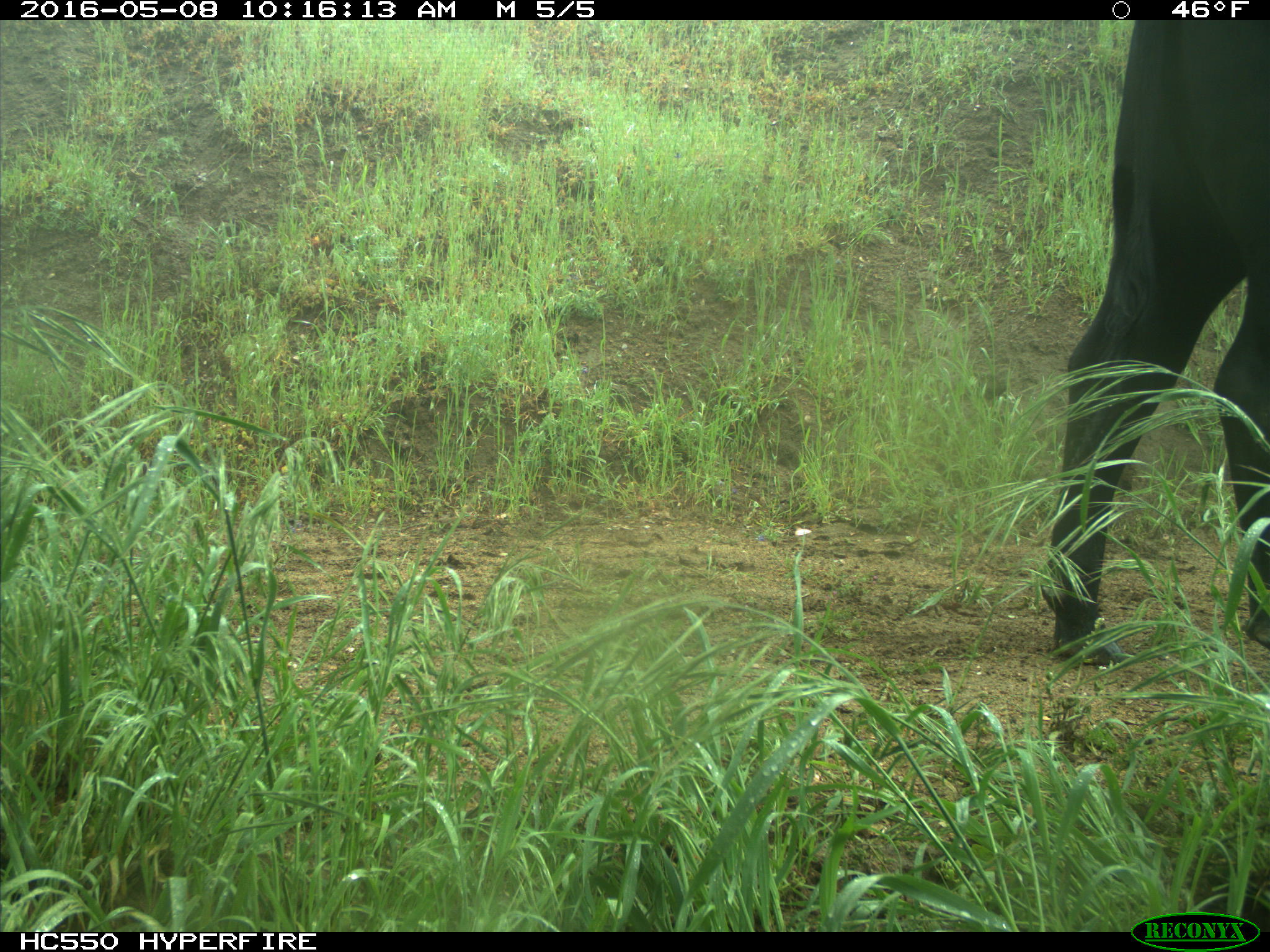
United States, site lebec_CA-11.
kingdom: Animalia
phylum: Chordata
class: Mammalia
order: Artiodactyla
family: Bovidae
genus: Bos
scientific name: Bos taurus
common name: domestic cow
Bos taurus (domestic cow).